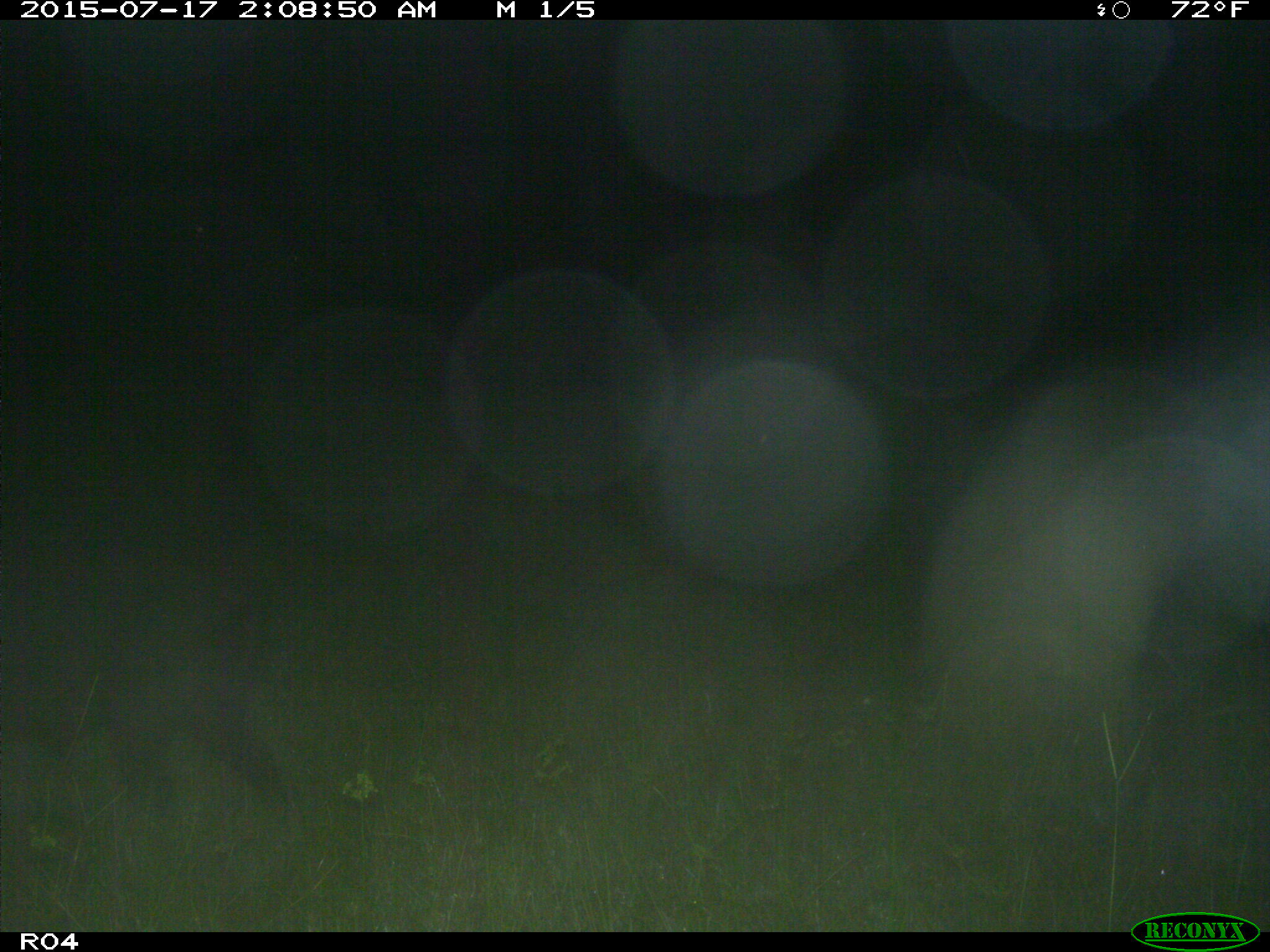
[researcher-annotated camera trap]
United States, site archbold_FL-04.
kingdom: Animalia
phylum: Chordata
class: Mammalia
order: Artiodactyla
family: Suidae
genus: Sus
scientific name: Sus scrofa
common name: wild boar